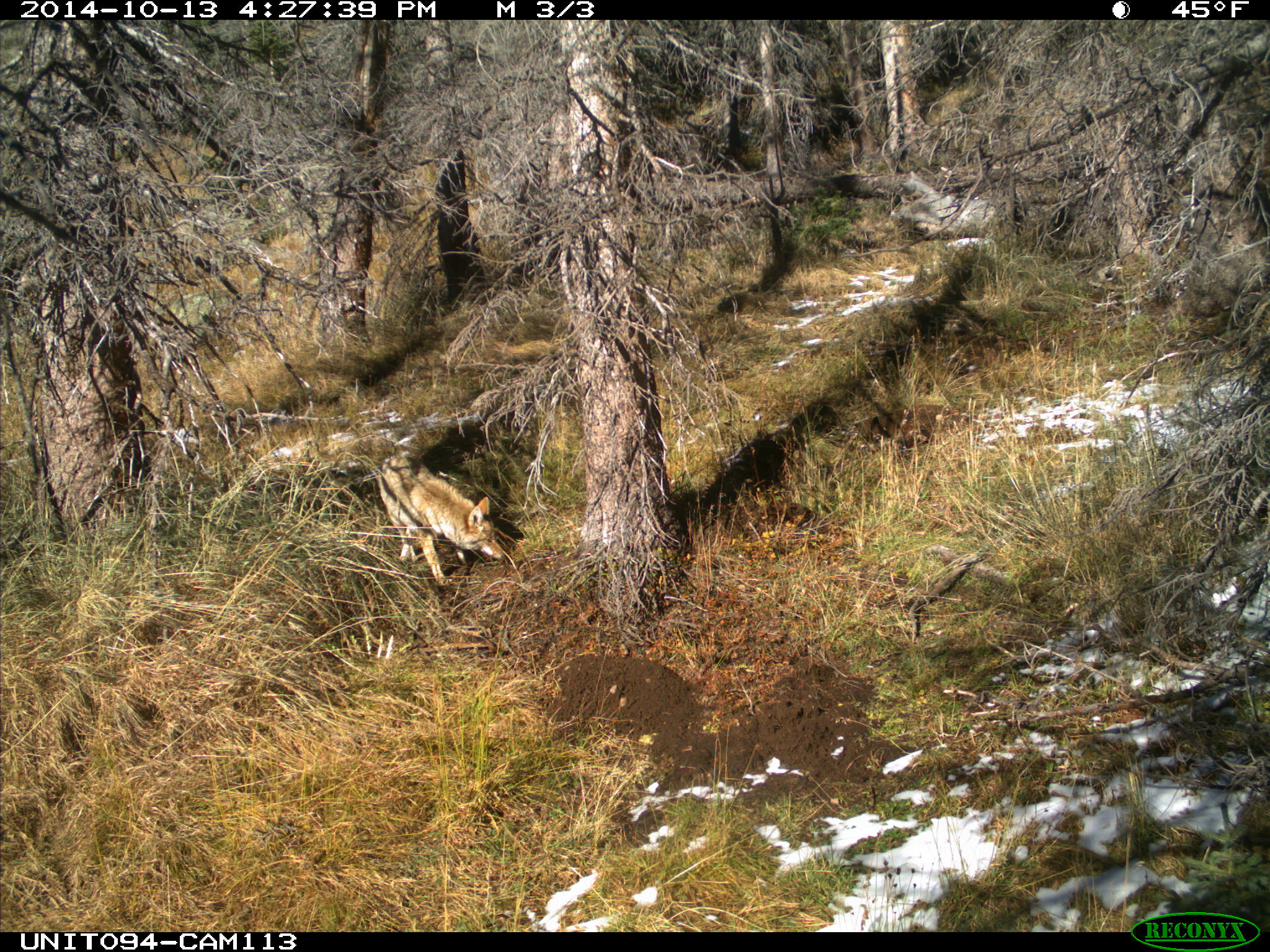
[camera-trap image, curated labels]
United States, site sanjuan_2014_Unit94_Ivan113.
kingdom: Animalia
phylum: Chordata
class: Mammalia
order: Carnivora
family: Canidae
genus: Canis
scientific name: Canis latrans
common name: coyote